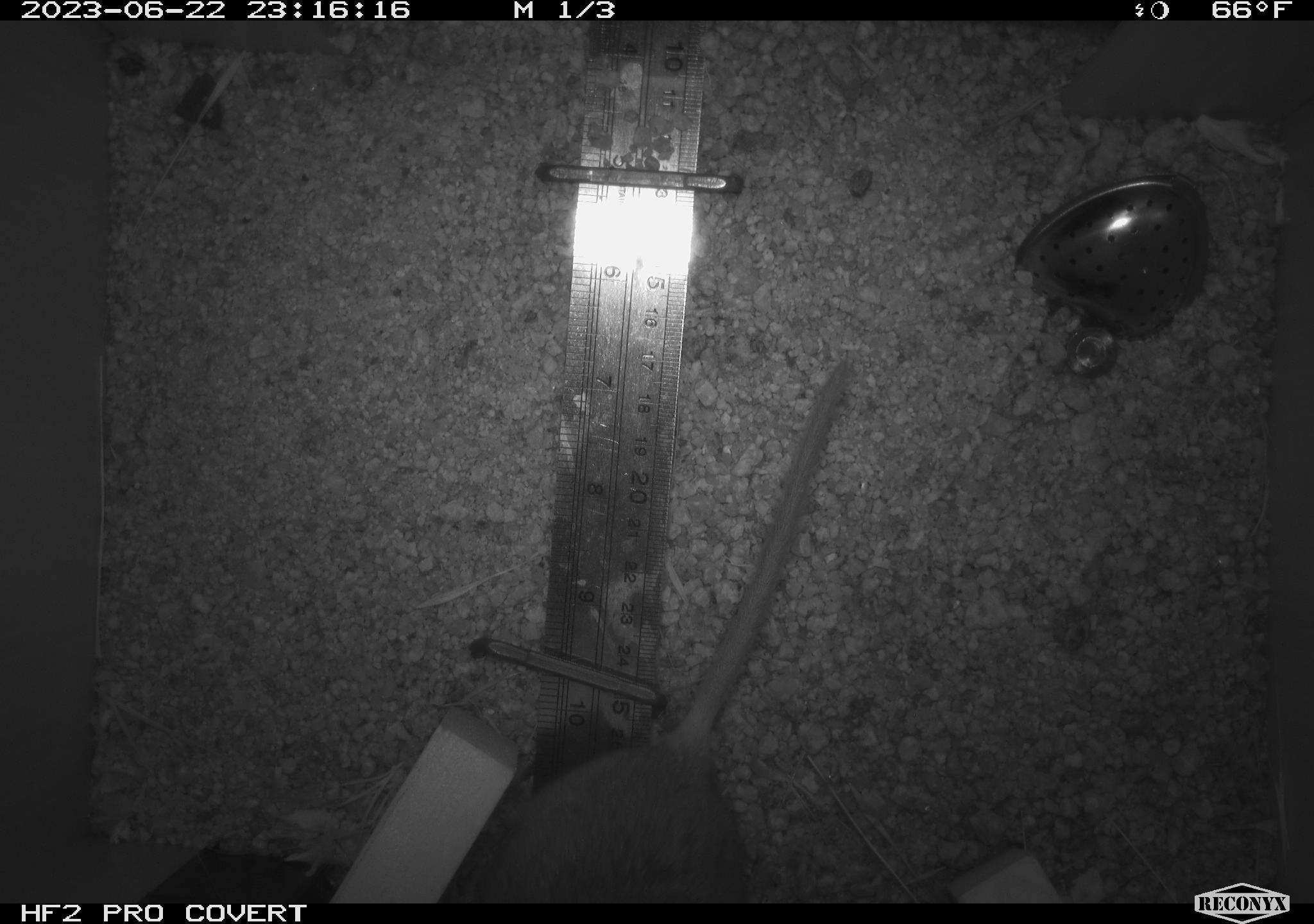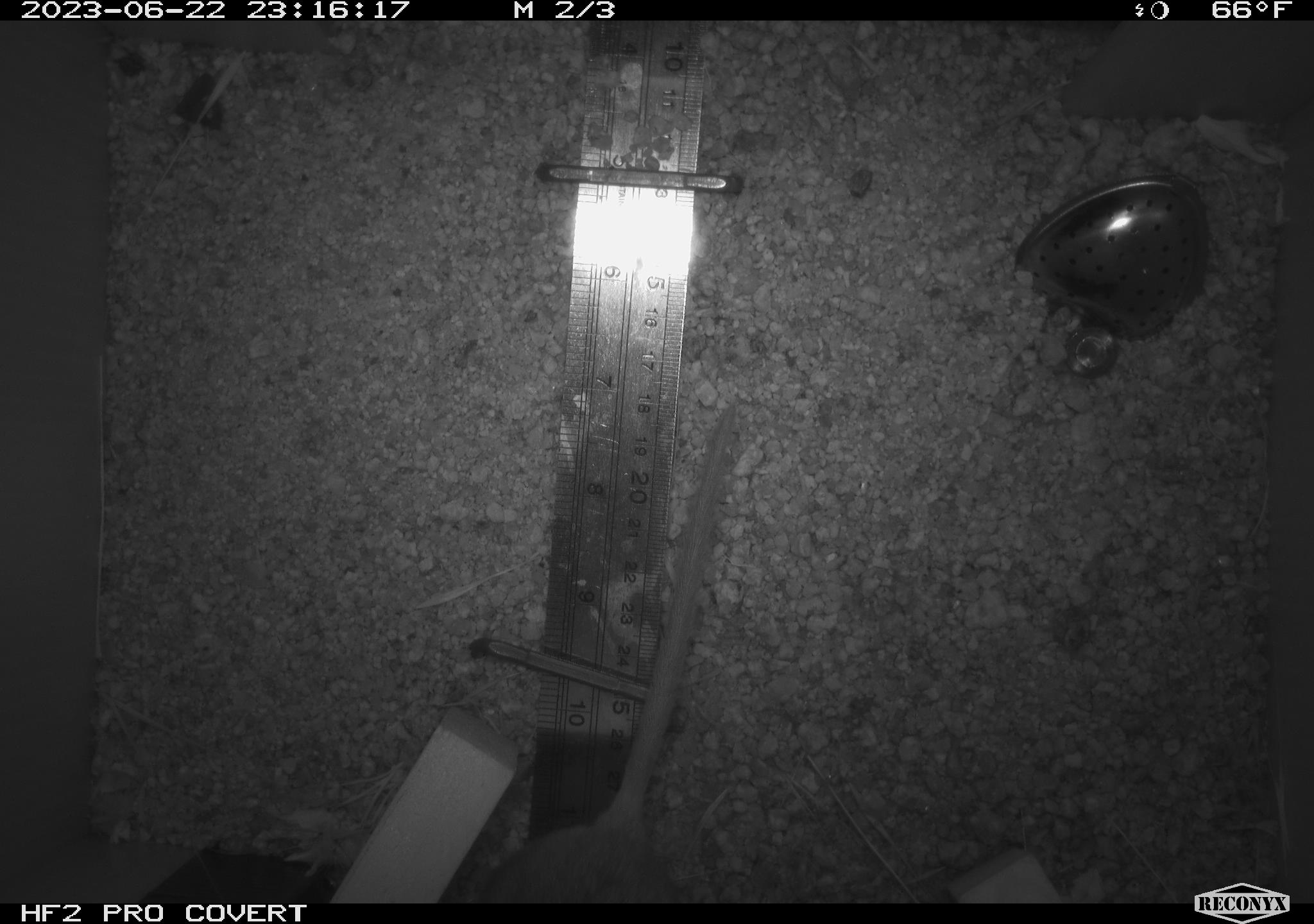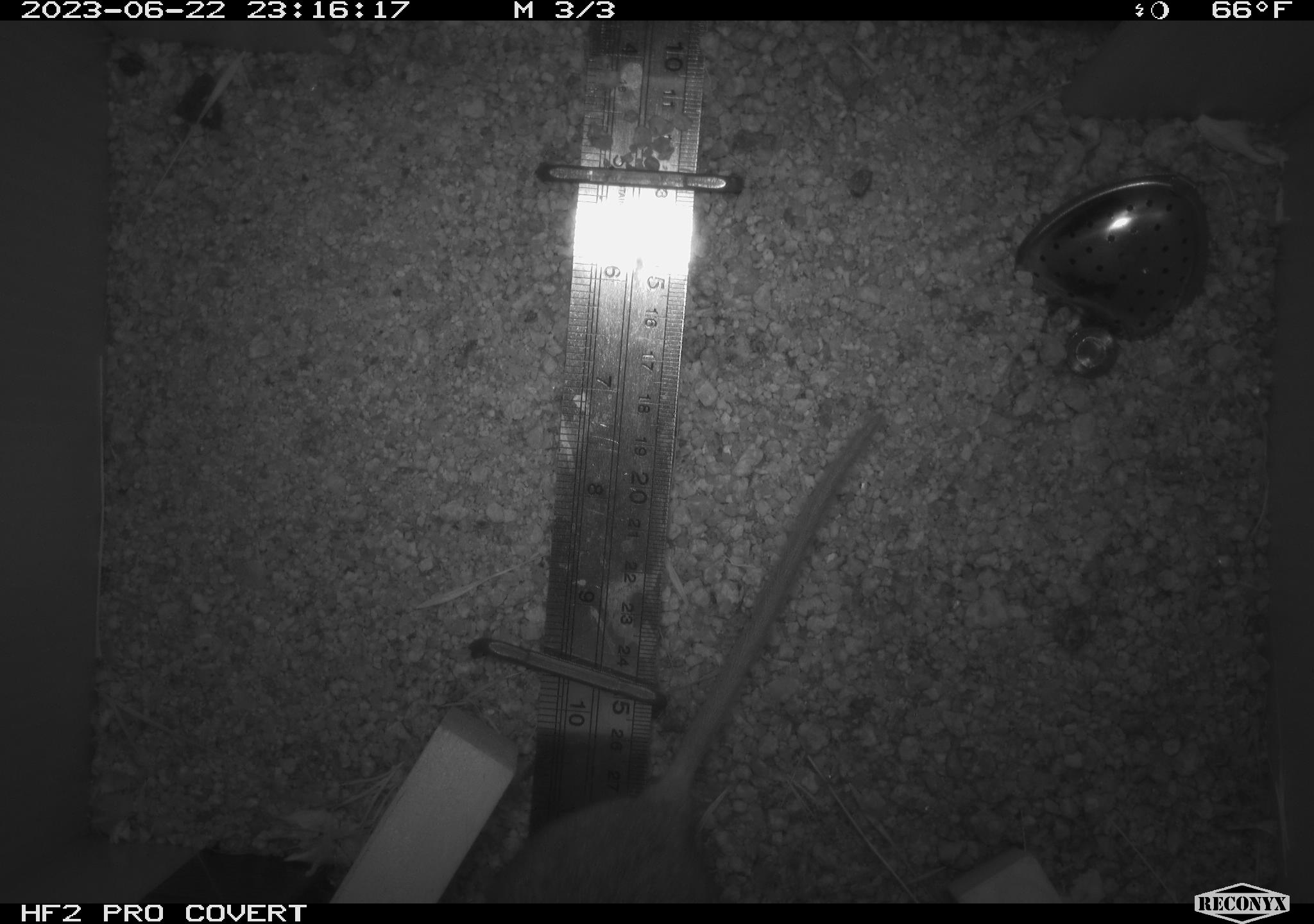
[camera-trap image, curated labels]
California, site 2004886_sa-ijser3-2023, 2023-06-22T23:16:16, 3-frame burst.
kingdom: Animalia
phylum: Chordata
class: Mammalia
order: Rodentia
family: Cricetidae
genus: Neotoma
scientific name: Neotoma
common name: pack rat or woodrat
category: neotoma species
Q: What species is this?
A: Neotoma species (pack rat or woodrat) (Neotoma).